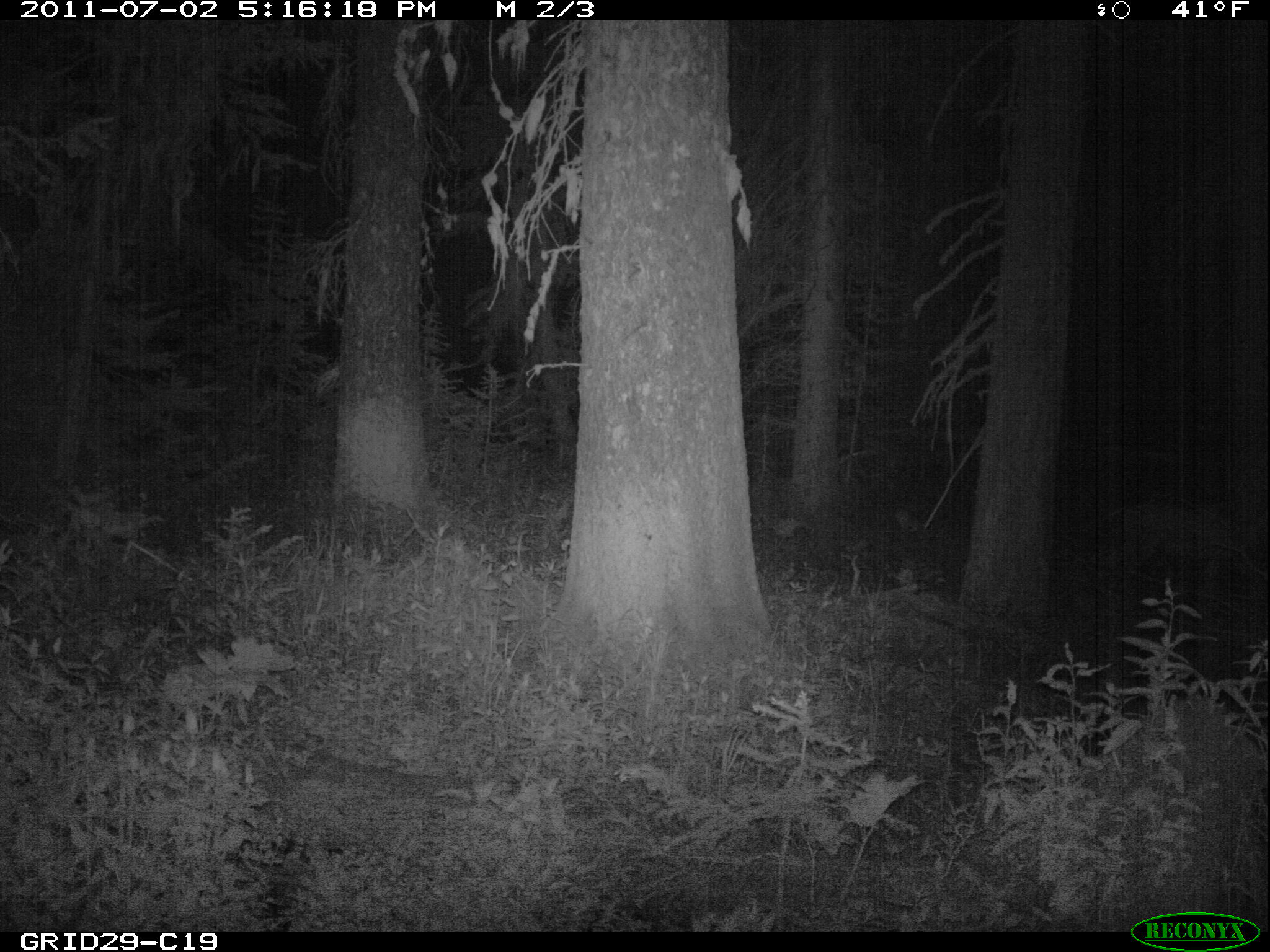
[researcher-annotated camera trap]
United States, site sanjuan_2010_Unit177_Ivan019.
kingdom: Animalia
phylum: Chordata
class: Mammalia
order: Artiodactyla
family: Cervidae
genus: Odocoileus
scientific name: Odocoileus hemionus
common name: mule deer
Odocoileus hemionus (mule deer).